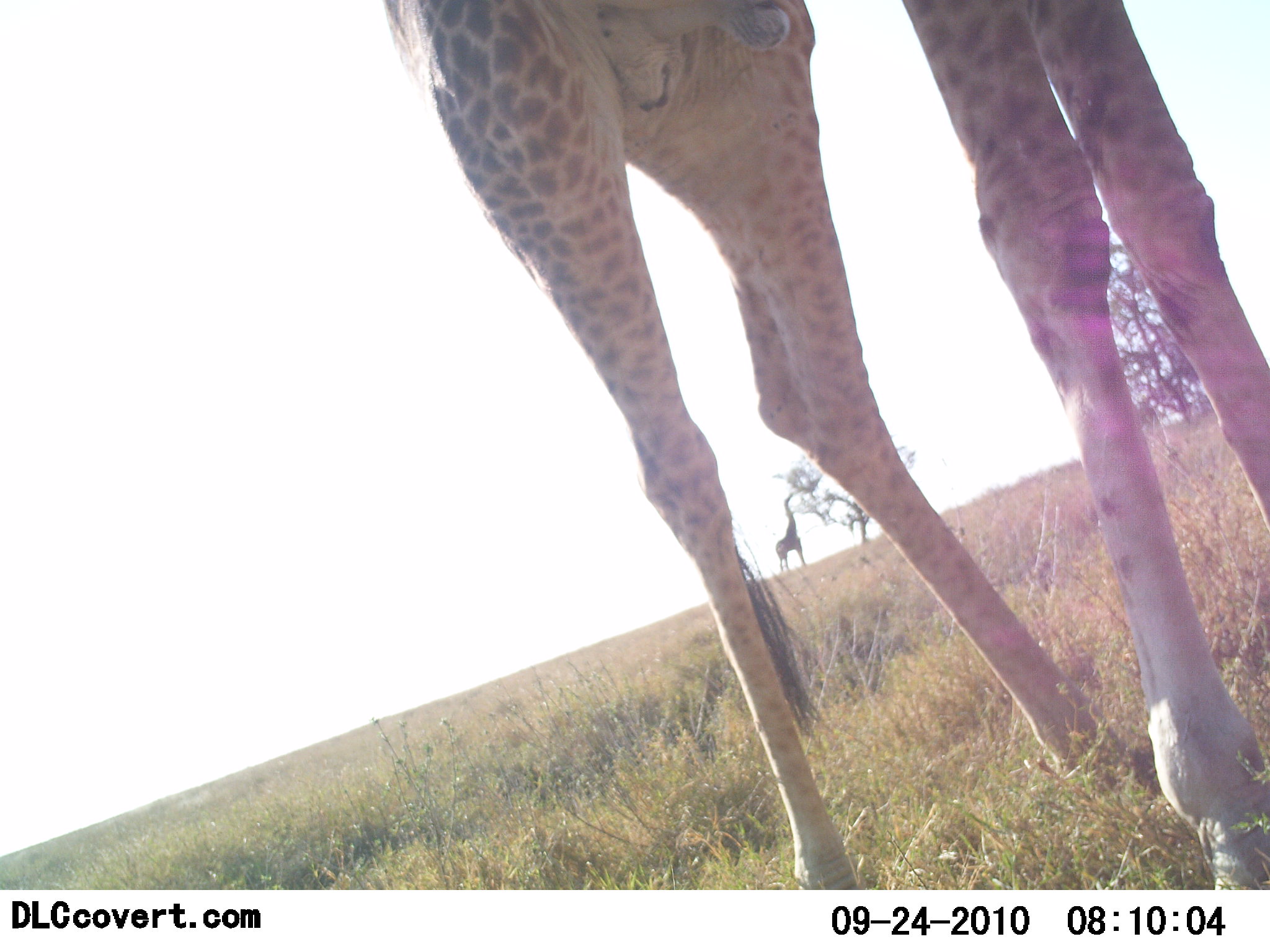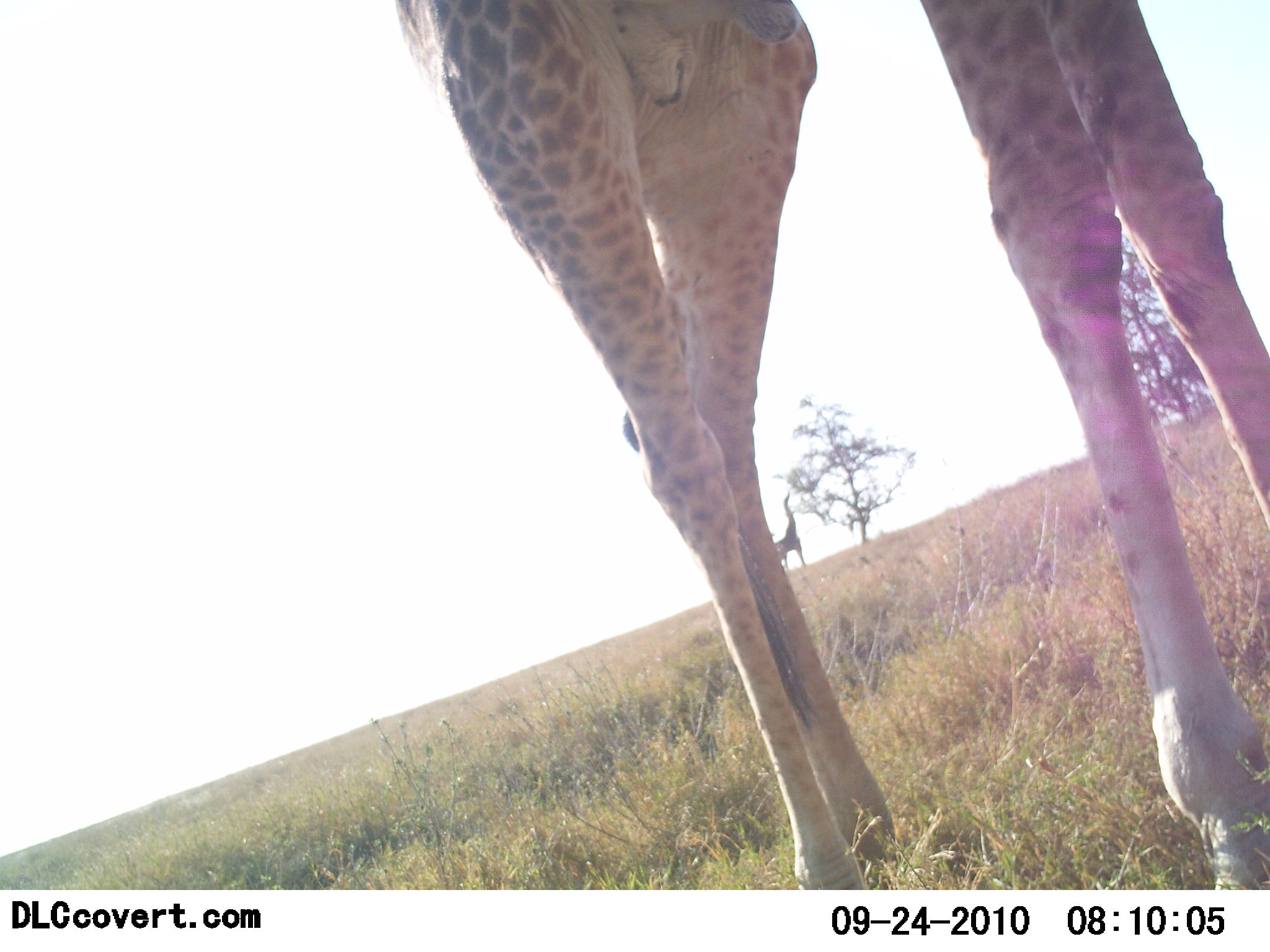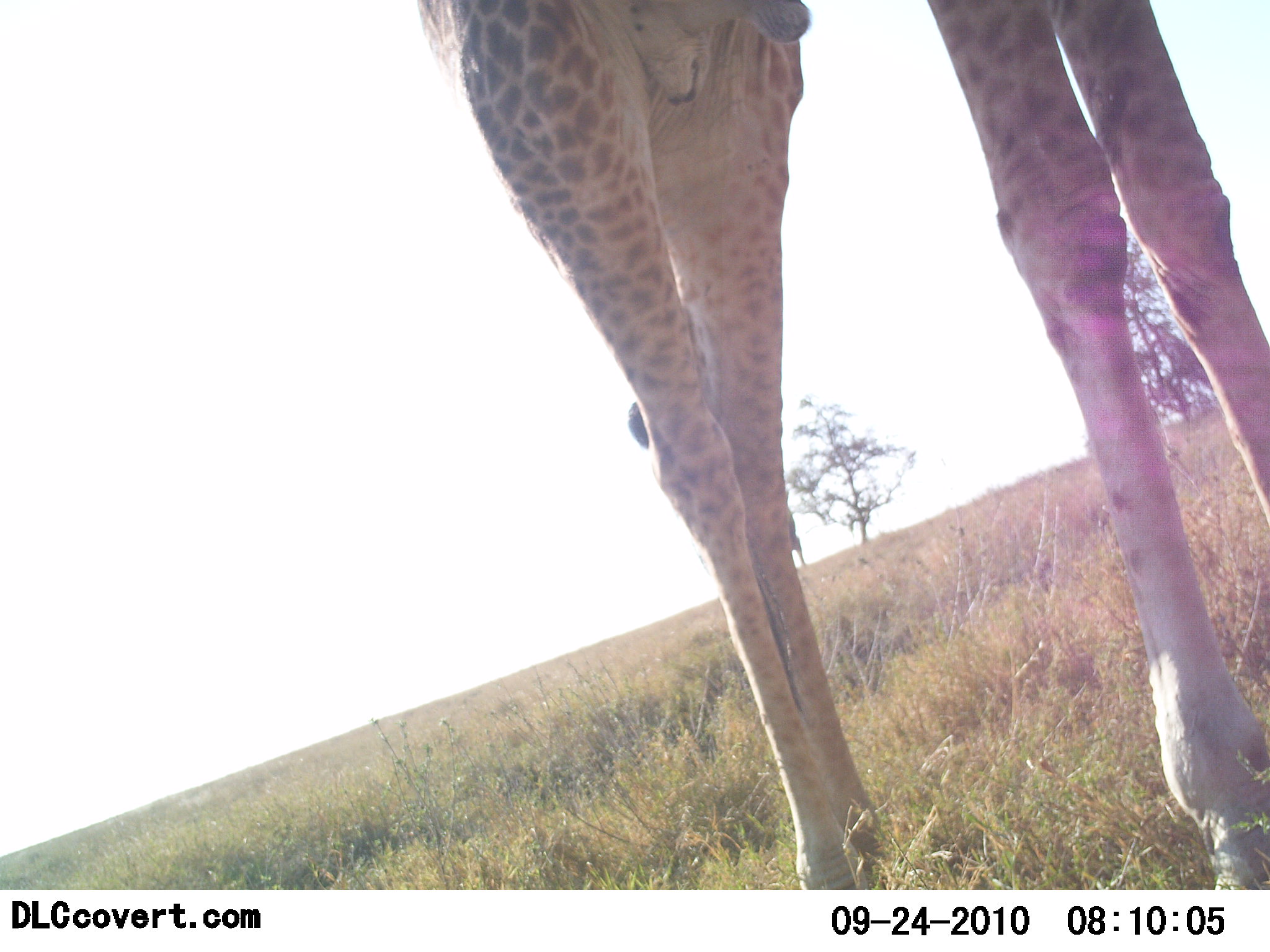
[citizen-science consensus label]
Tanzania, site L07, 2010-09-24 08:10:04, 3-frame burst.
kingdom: Animalia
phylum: Chordata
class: Mammalia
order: Artiodactyla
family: Giraffidae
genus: Giraffa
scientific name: Giraffa camelopardalis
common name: giraffe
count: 2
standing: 70%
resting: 0%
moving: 30%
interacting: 0%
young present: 0%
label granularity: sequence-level